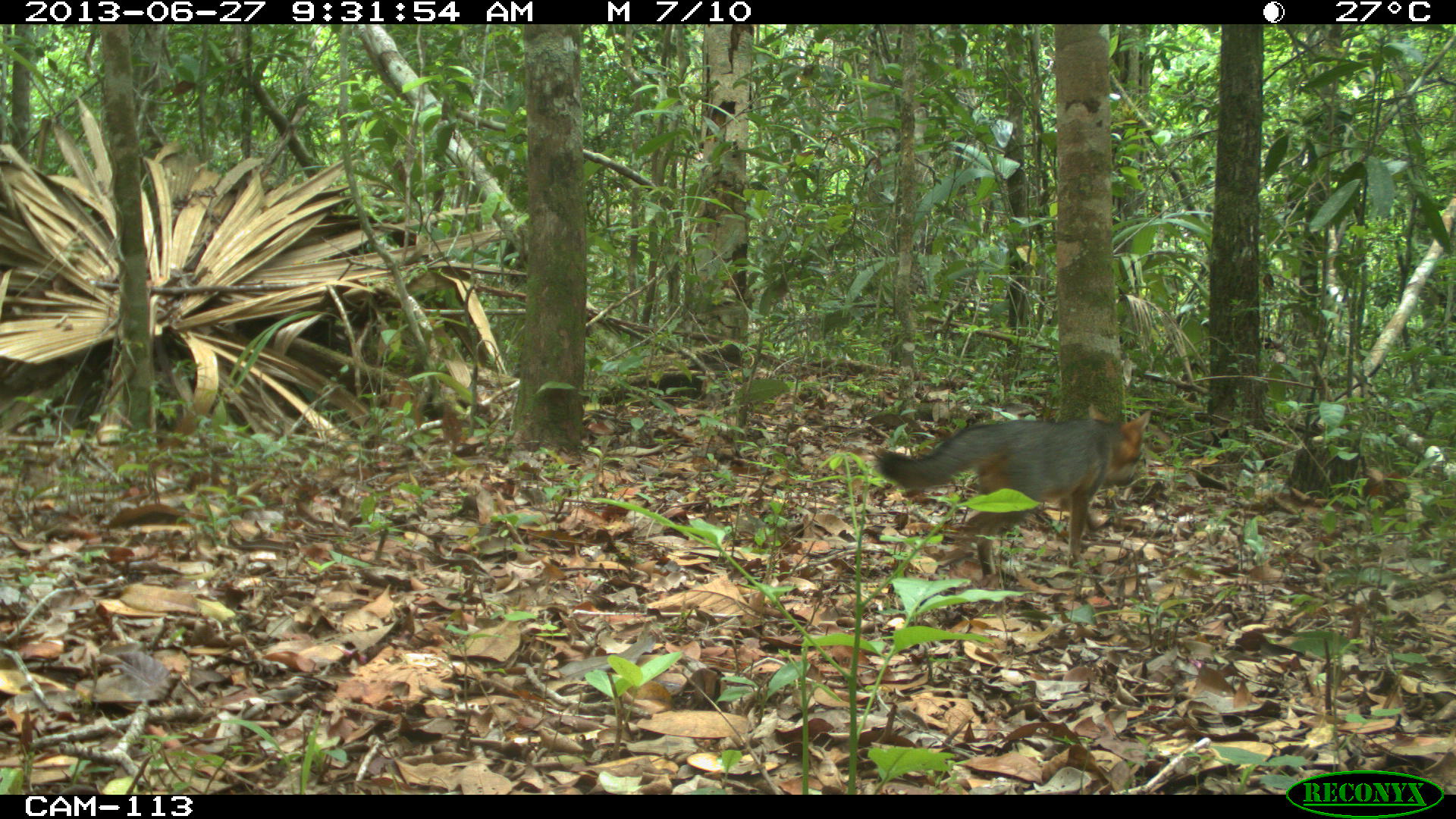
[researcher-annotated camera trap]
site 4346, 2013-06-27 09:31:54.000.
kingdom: Animalia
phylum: Chordata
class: Mammalia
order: Carnivora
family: Canidae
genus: Urocyon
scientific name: Urocyon cinereoargenteus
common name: gray fox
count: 1